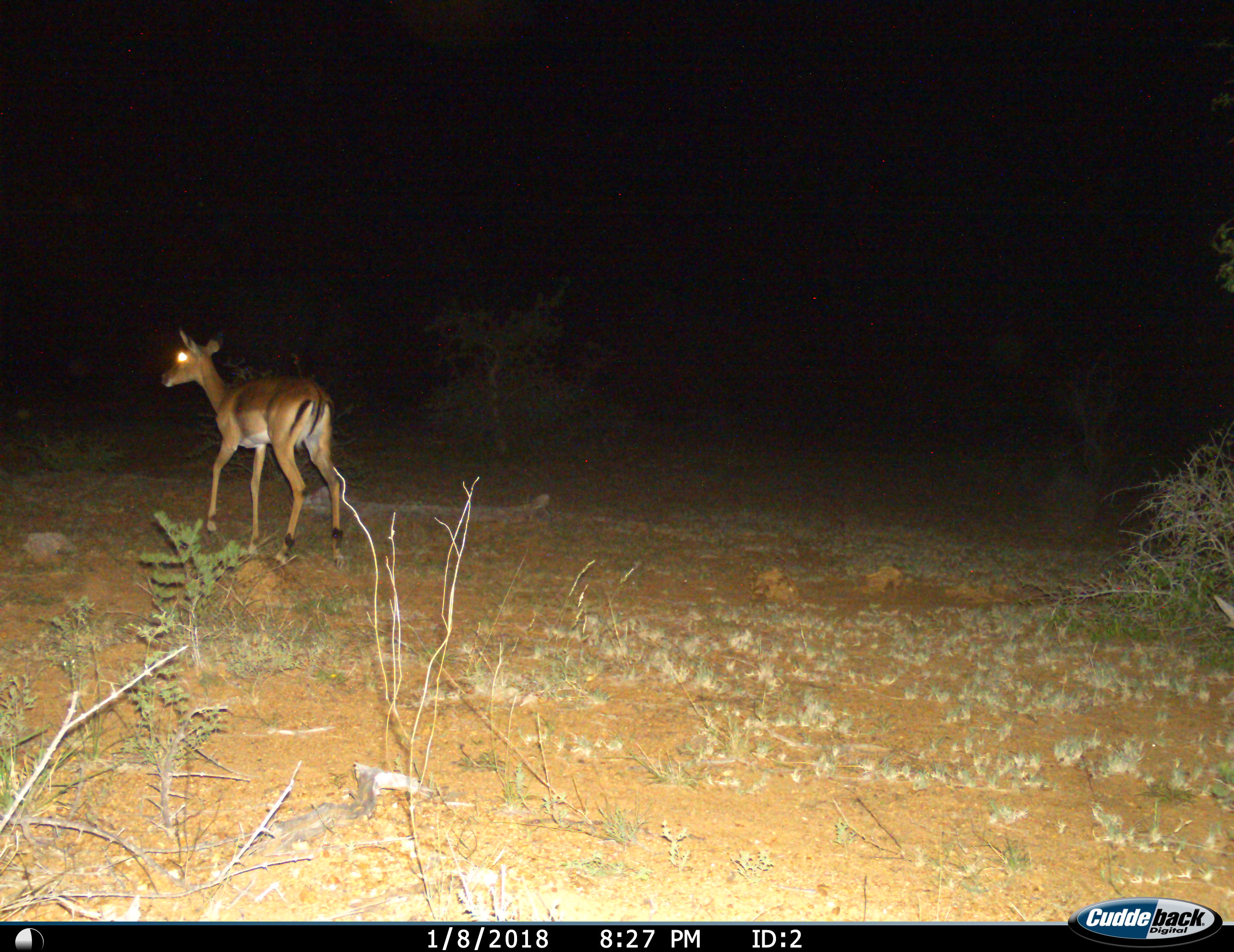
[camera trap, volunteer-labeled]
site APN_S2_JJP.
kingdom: Animalia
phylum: Chordata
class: Mammalia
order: Artiodactyla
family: Bovidae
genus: Aepyceros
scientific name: Aepyceros melampus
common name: impala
Impala (Aepyceros melampus), count 1. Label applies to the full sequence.